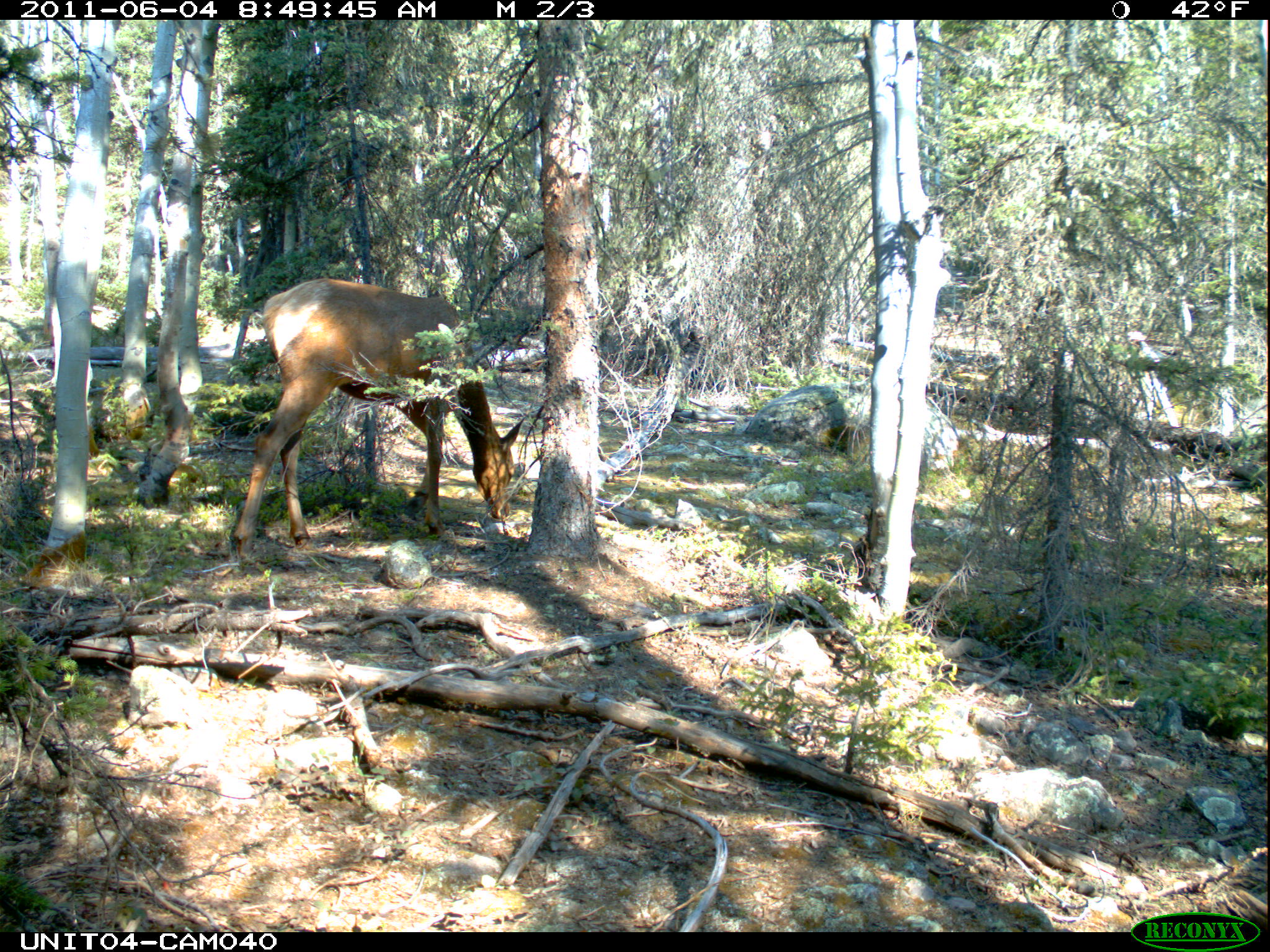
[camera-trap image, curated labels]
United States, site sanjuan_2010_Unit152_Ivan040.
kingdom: Animalia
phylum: Chordata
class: Mammalia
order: Artiodactyla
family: Cervidae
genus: Cervus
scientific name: Cervus elaphus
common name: red deer